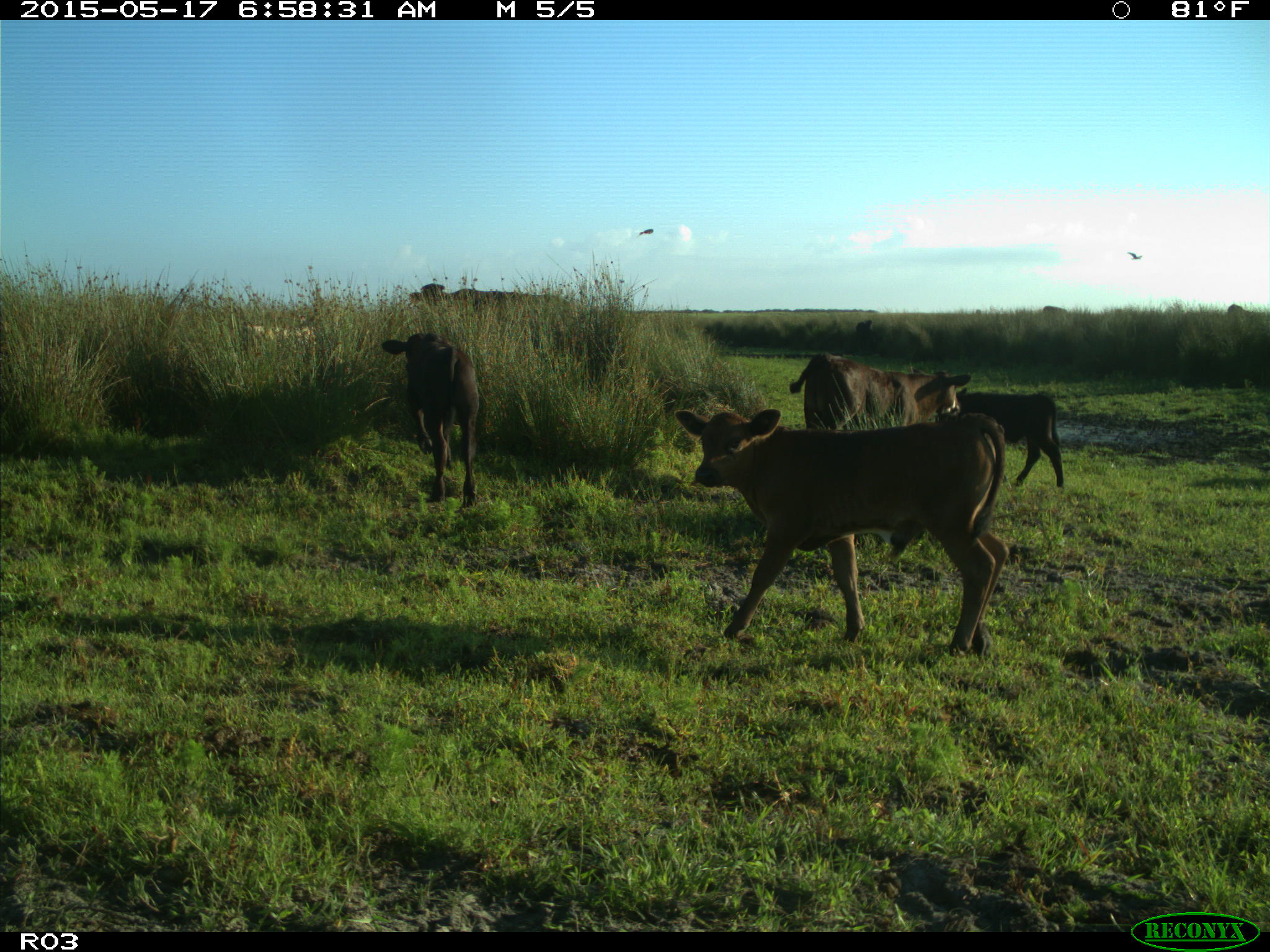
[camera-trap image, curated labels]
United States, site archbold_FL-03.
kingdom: Animalia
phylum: Chordata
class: Mammalia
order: Artiodactyla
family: Bovidae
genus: Bos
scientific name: Bos taurus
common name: domestic cow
Bos taurus (domestic cow).